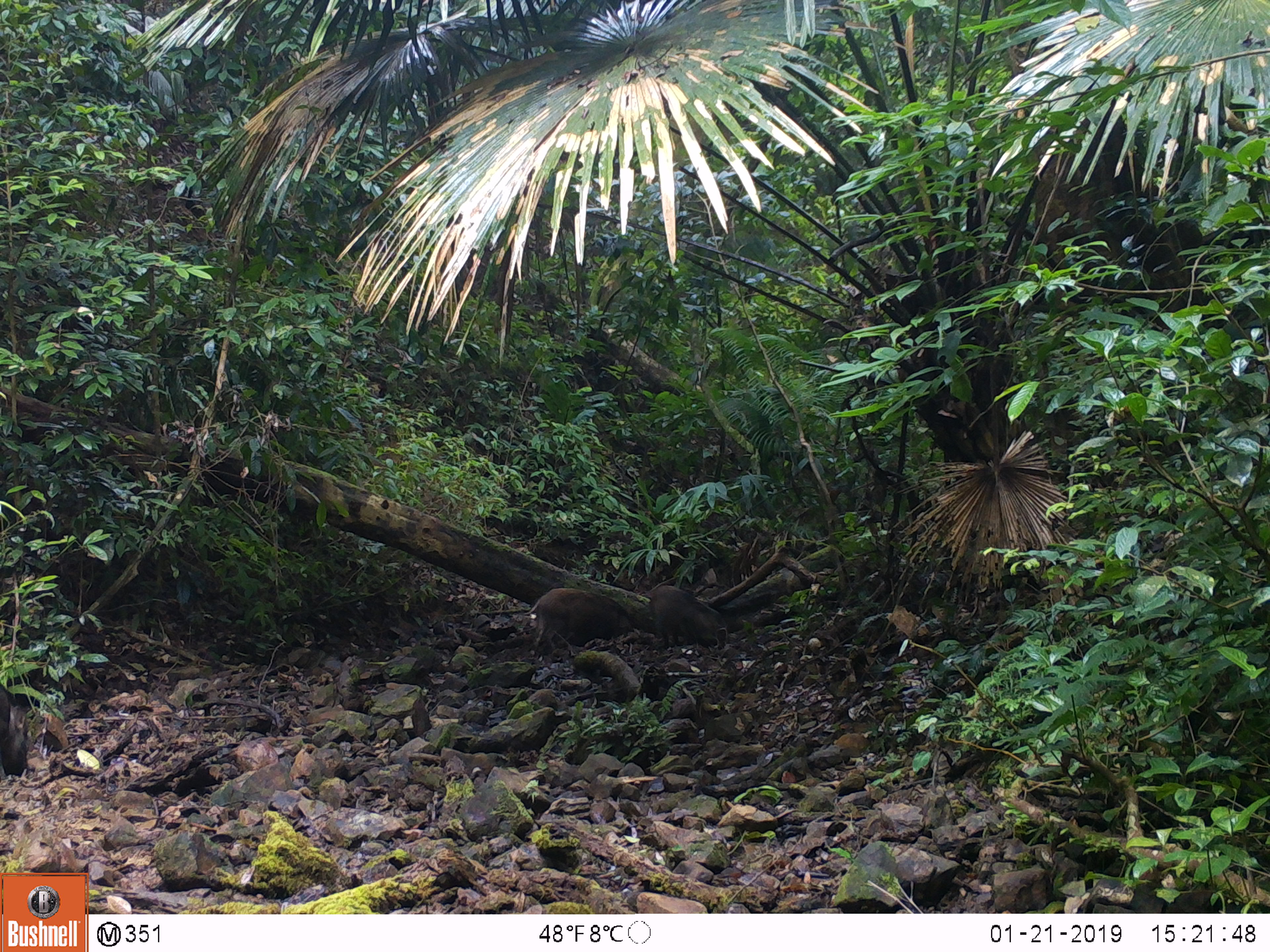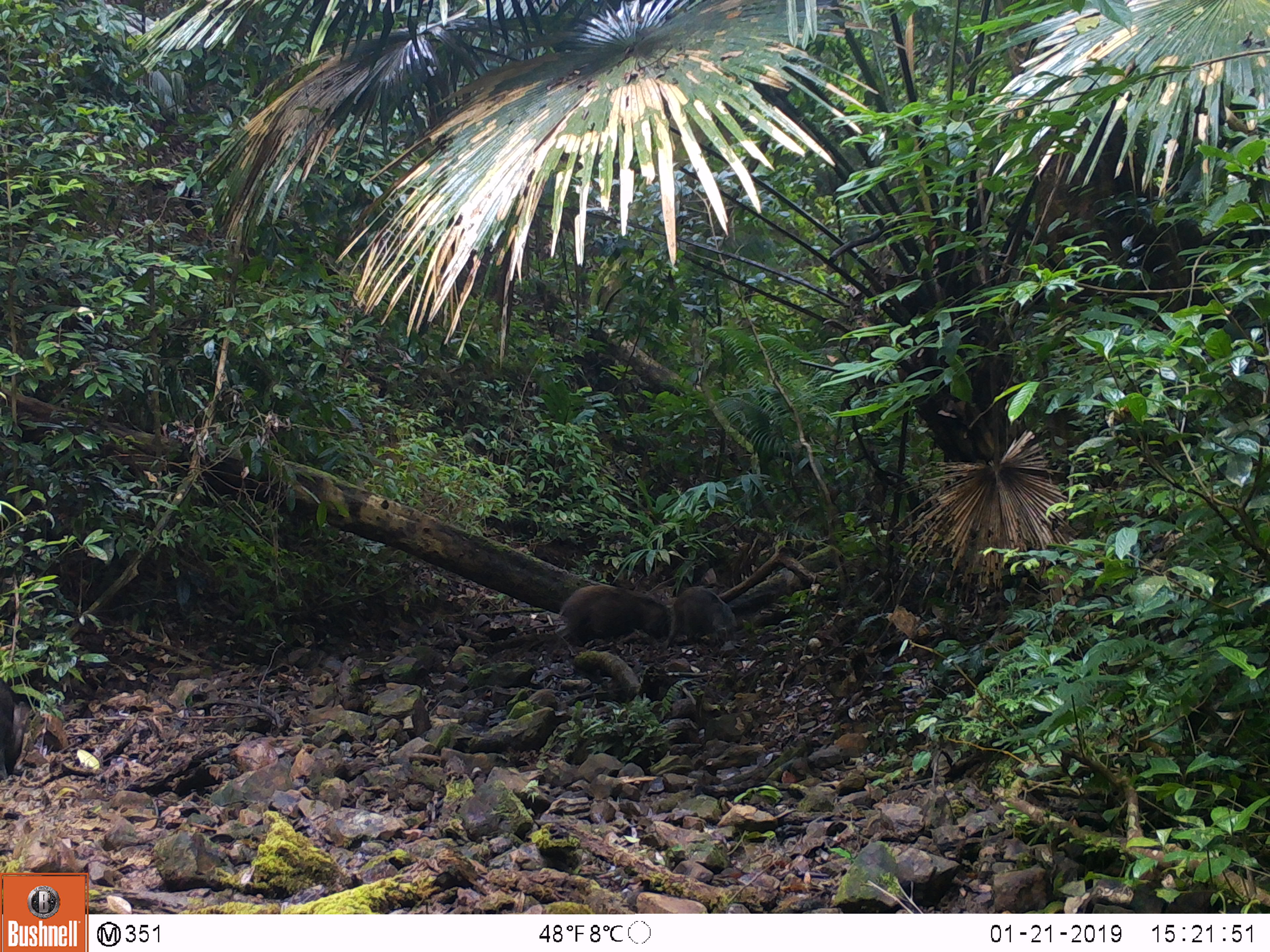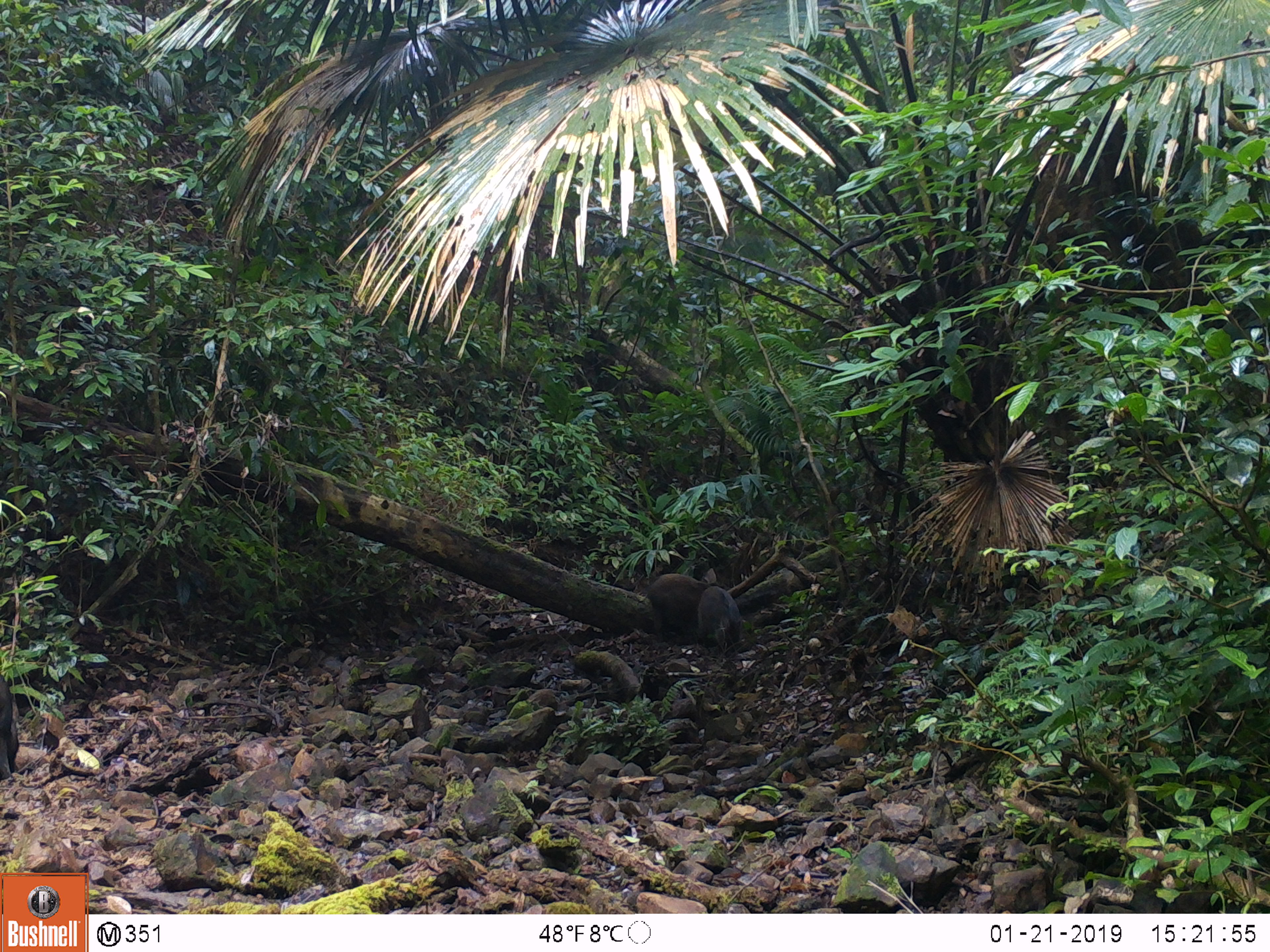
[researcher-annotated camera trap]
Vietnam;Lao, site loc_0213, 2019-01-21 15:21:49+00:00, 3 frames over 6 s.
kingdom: Animalia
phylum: Chordata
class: Mammalia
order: Artiodactyla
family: Suidae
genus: Sus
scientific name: Sus scrofa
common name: eurasian wild pig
Eurasian wild pig (Sus scrofa). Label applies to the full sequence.